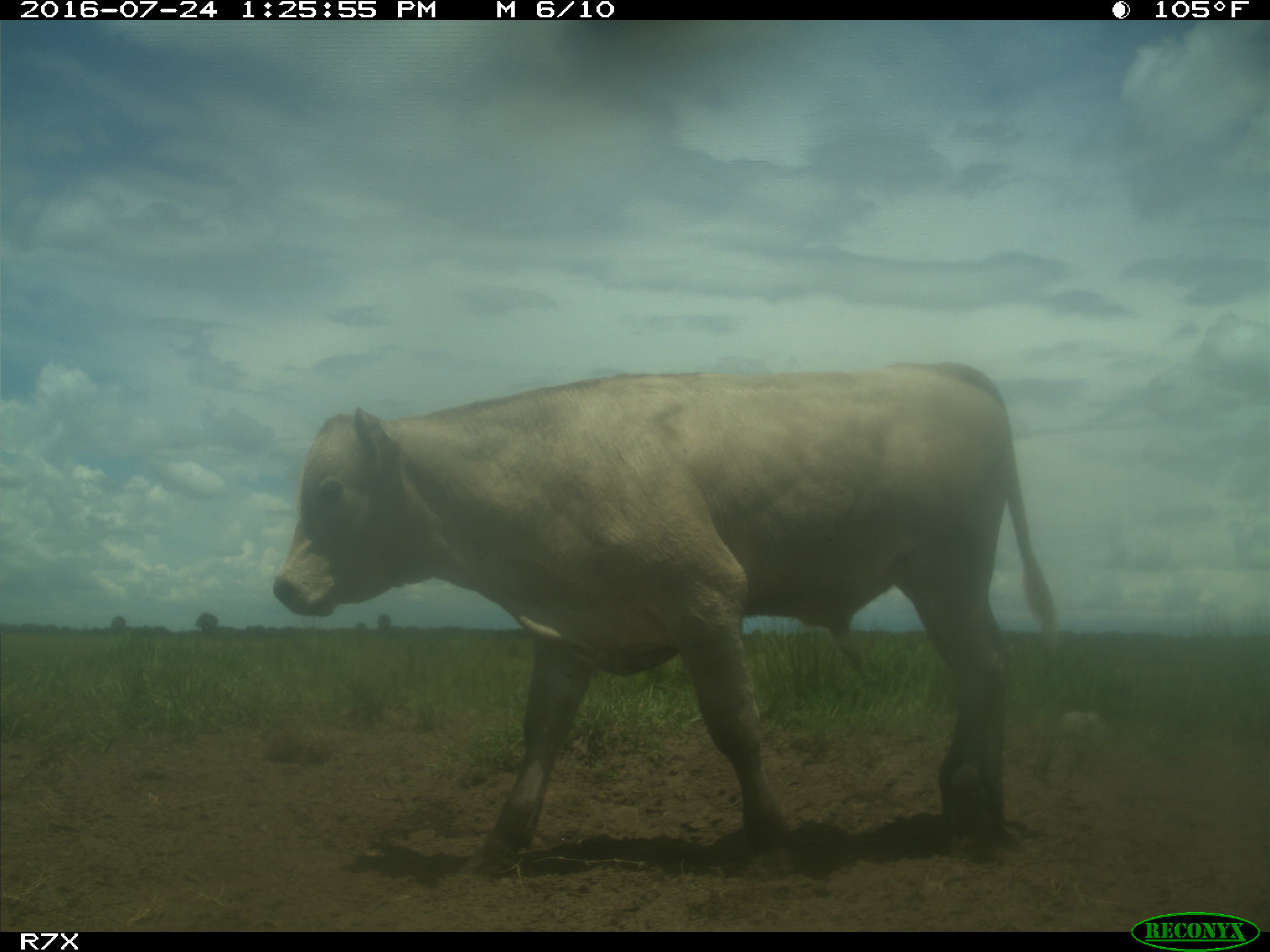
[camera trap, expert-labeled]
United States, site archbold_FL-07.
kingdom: Animalia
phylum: Chordata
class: Mammalia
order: Artiodactyla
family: Bovidae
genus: Bos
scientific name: Bos taurus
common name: domestic cow